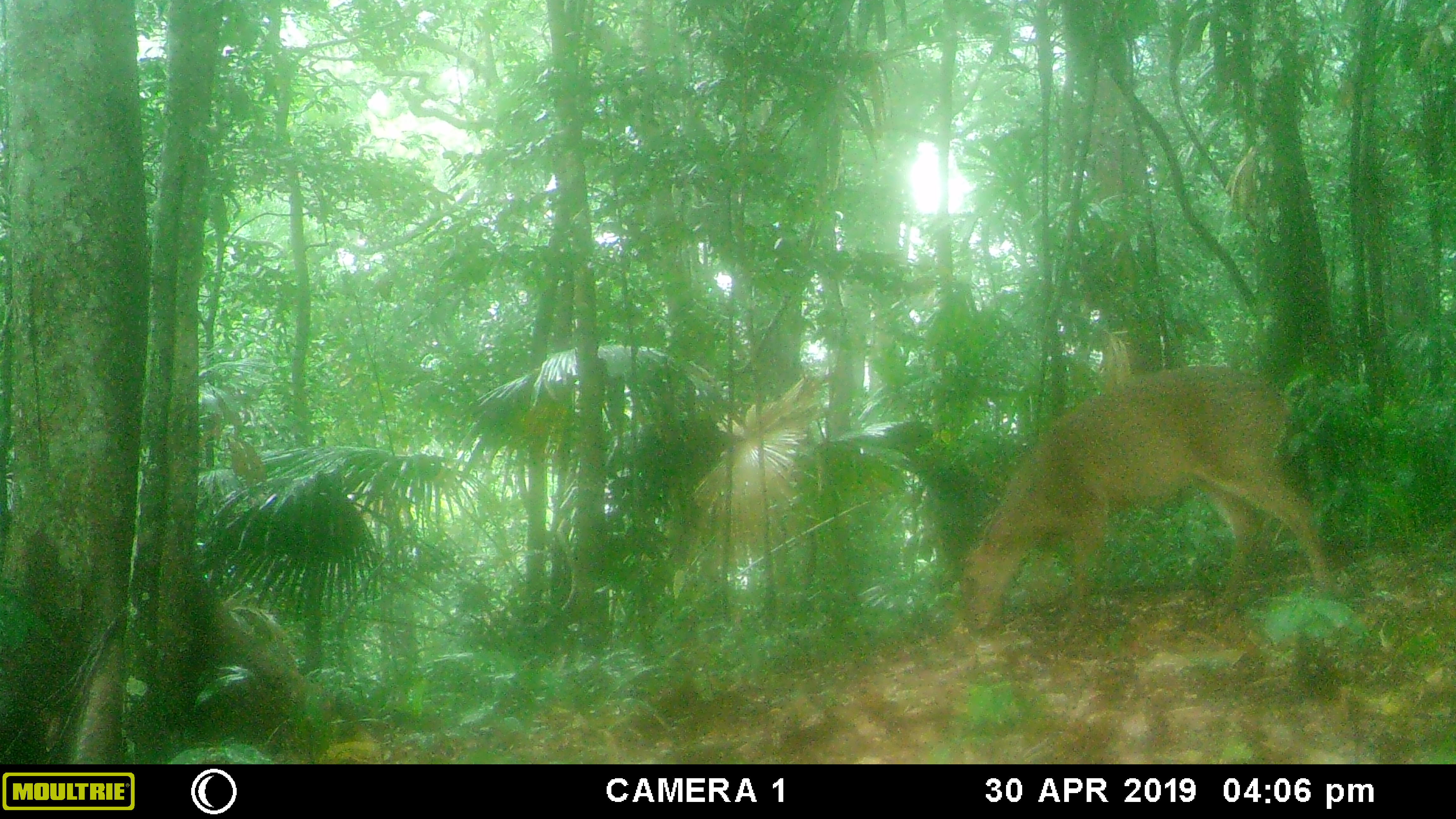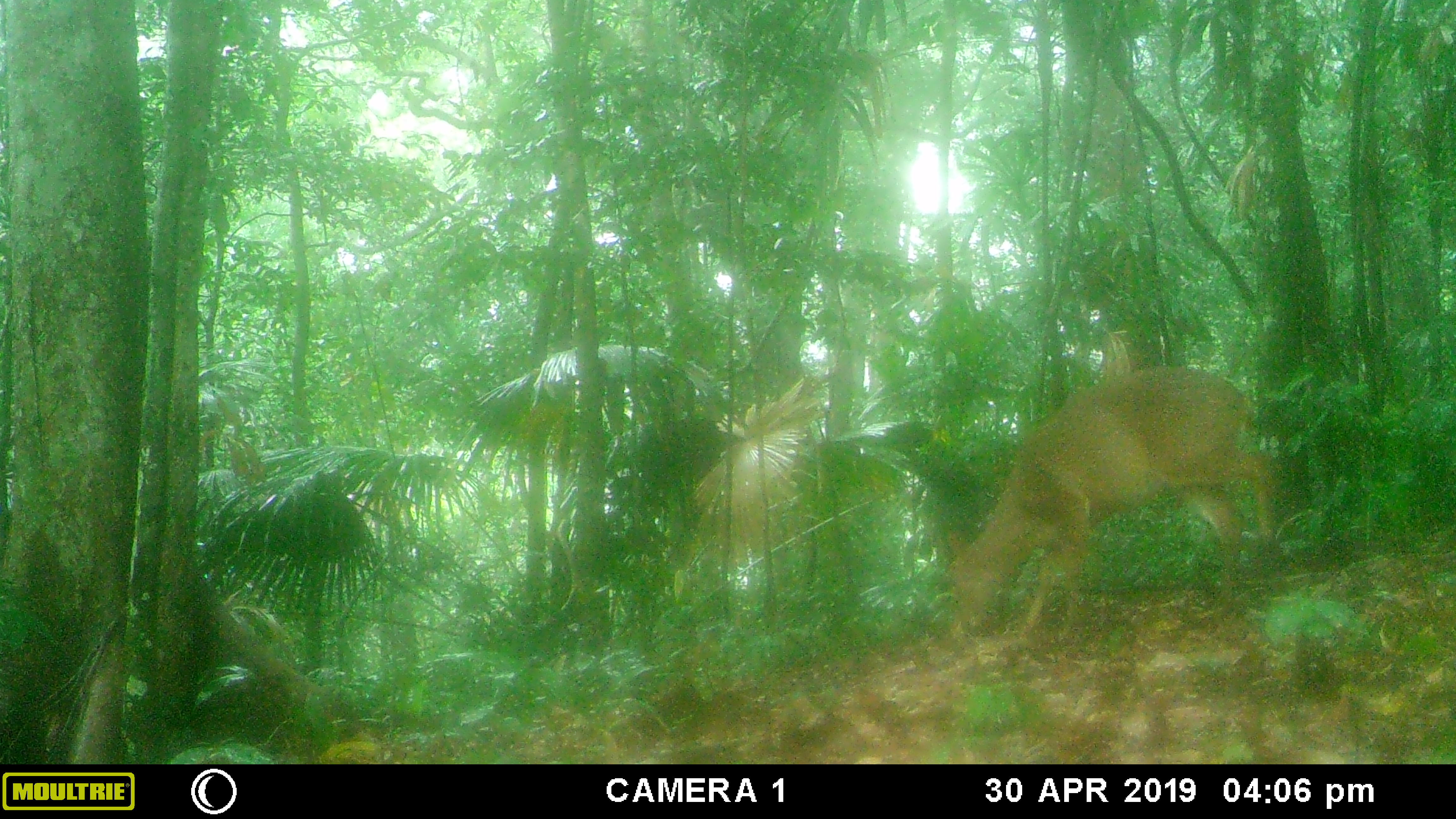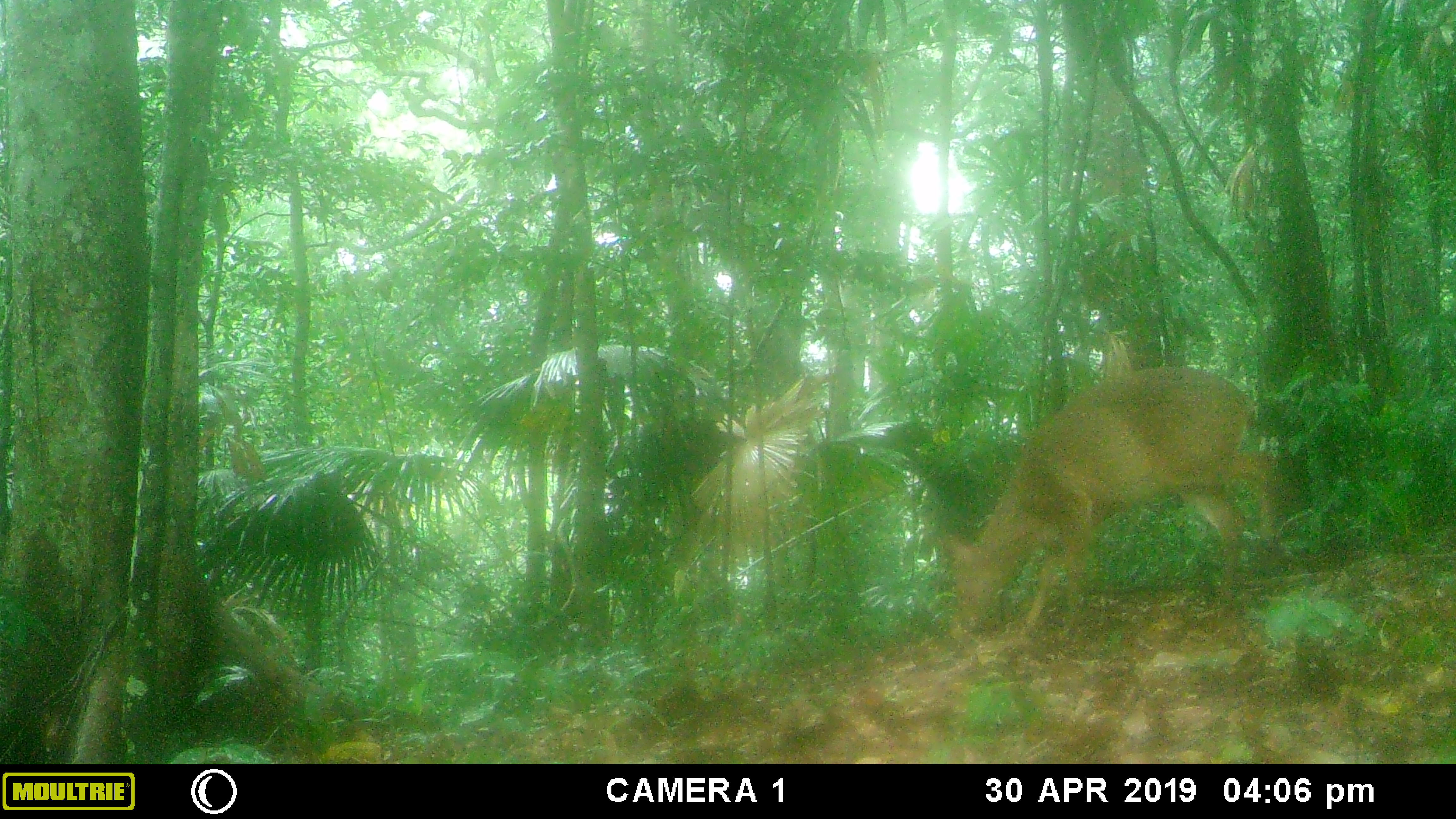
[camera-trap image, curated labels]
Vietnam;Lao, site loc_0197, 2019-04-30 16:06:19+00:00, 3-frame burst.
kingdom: Animalia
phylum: Chordata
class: Mammalia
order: Artiodactyla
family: Cervidae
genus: Muntiacus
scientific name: Muntiacus vuquangensis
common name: large-antlered muntjac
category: large antlered muntjac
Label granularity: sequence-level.